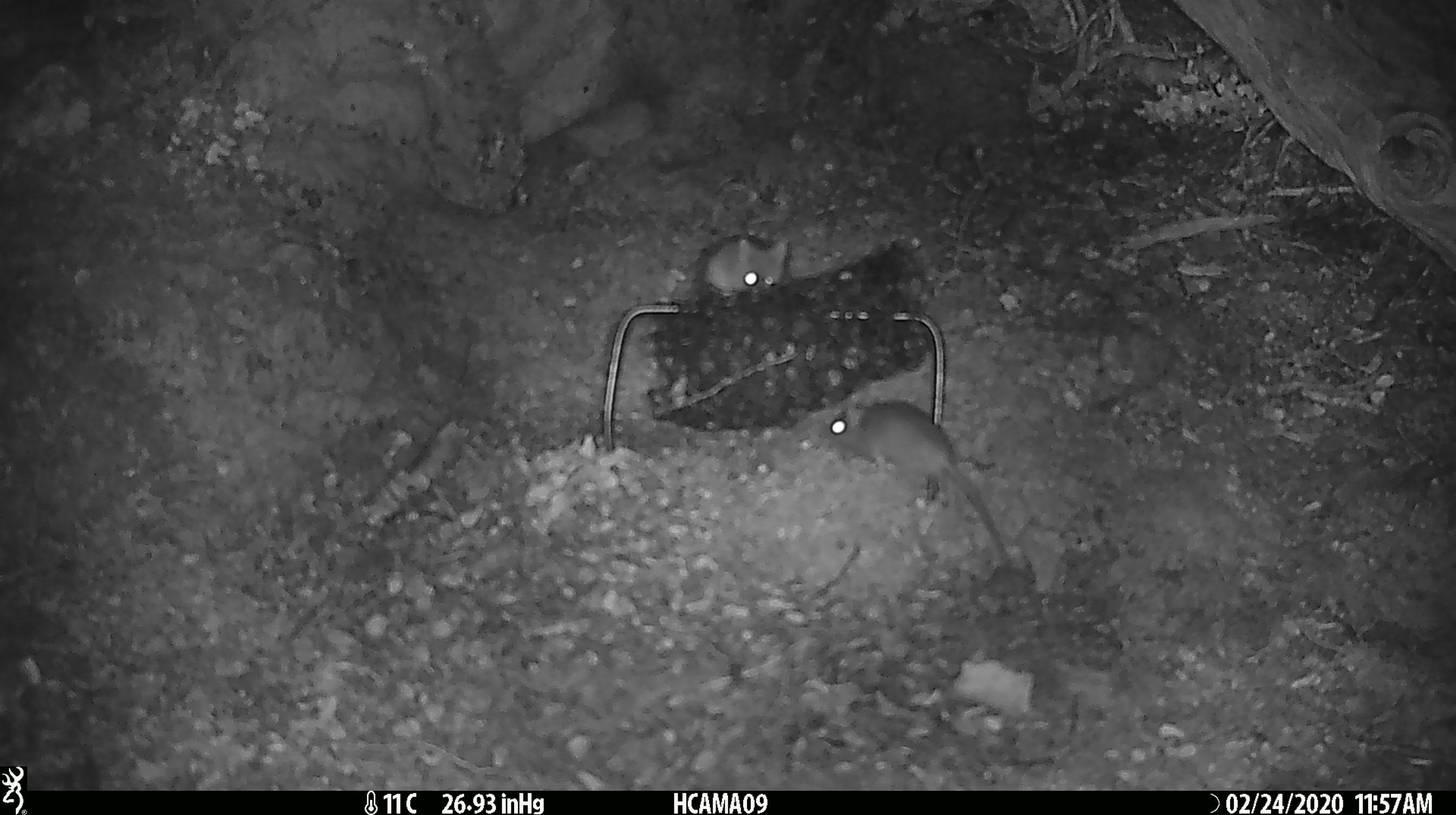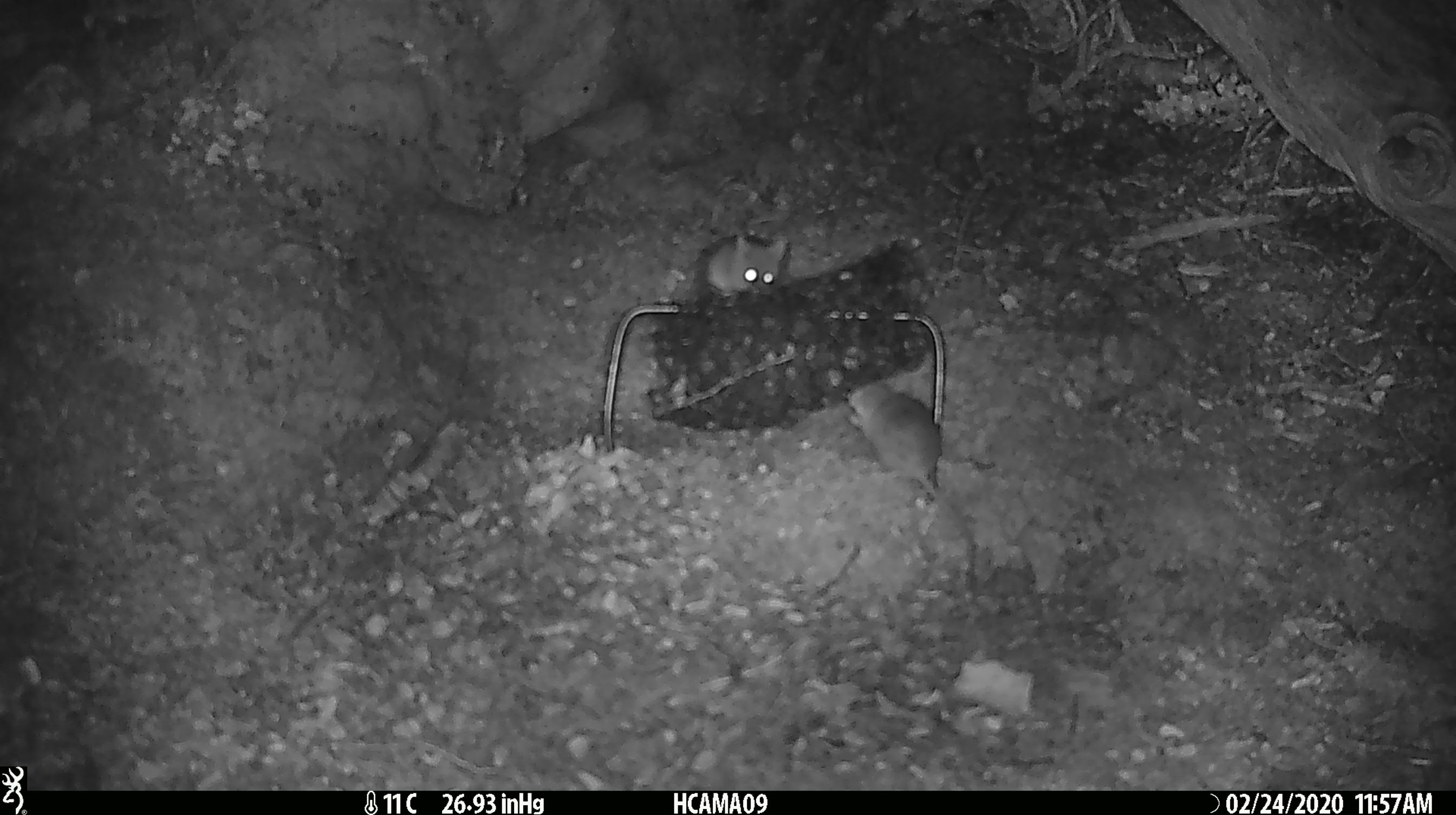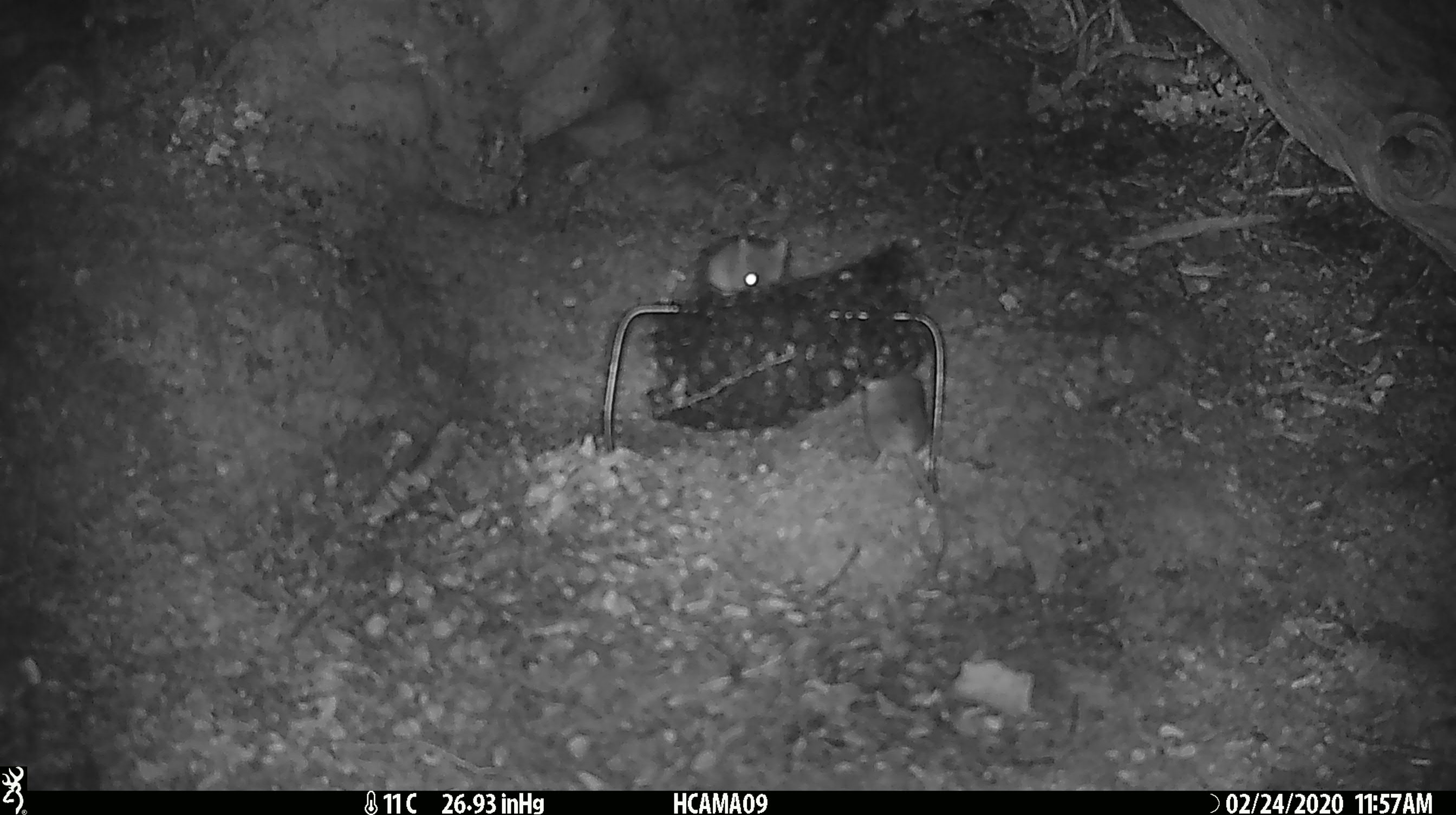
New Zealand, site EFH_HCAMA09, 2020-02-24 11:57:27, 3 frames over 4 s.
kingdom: Animalia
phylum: Chordata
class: Mammalia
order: Rodentia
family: Muridae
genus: Mus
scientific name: Mus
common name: mouse